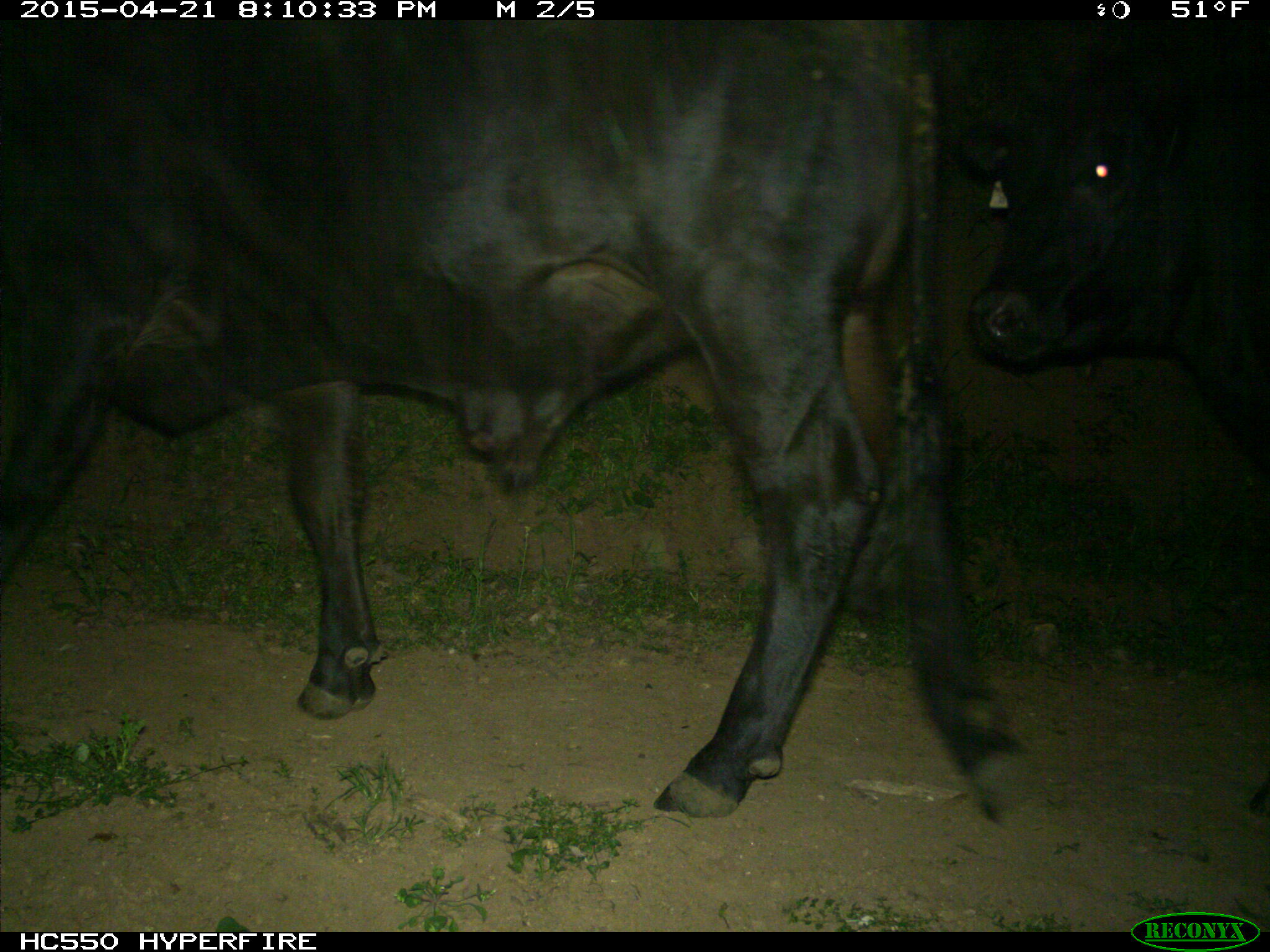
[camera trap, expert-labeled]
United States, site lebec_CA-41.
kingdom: Animalia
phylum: Chordata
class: Mammalia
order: Artiodactyla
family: Bovidae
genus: Bos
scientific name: Bos taurus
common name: domestic cow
Bos taurus (domestic cow).